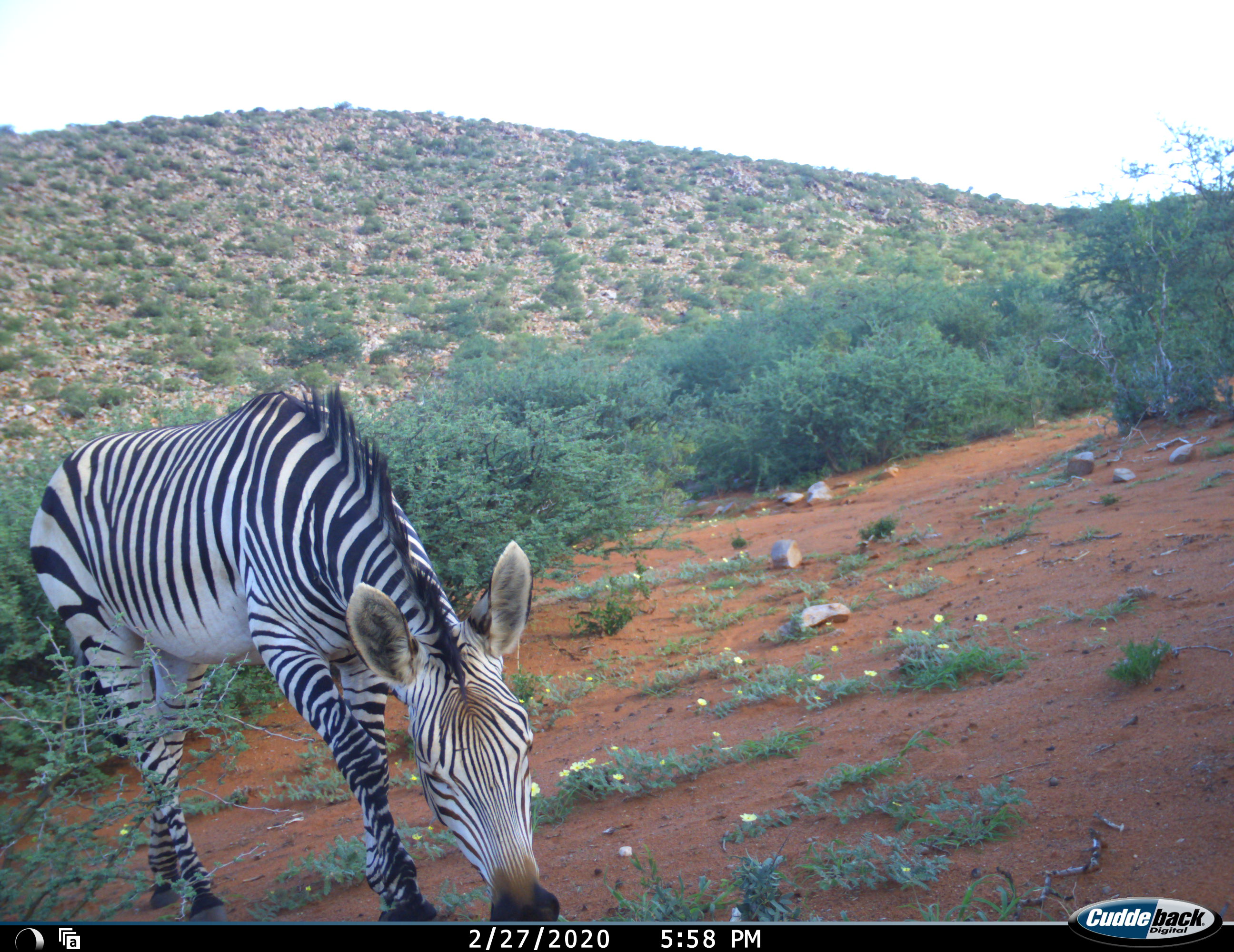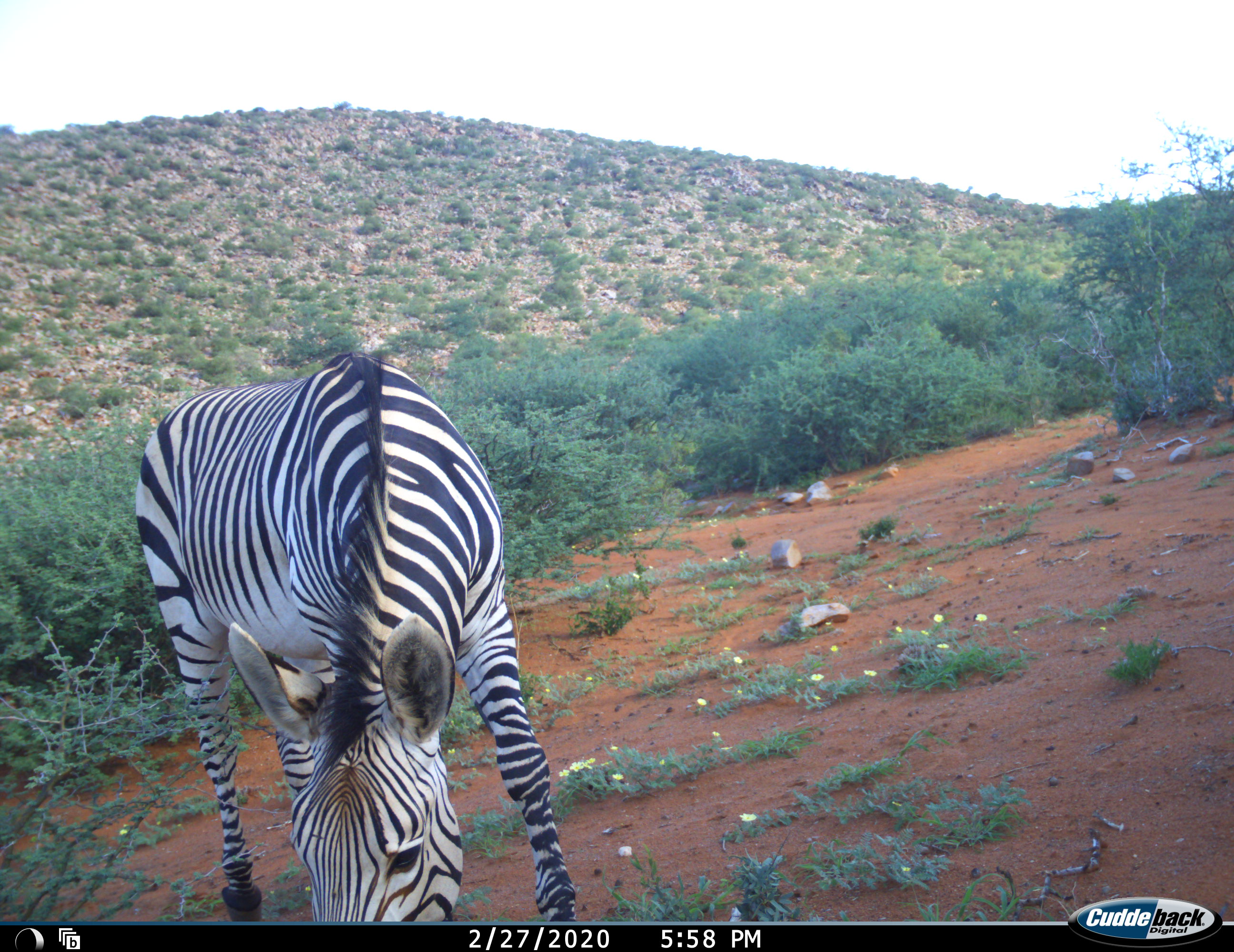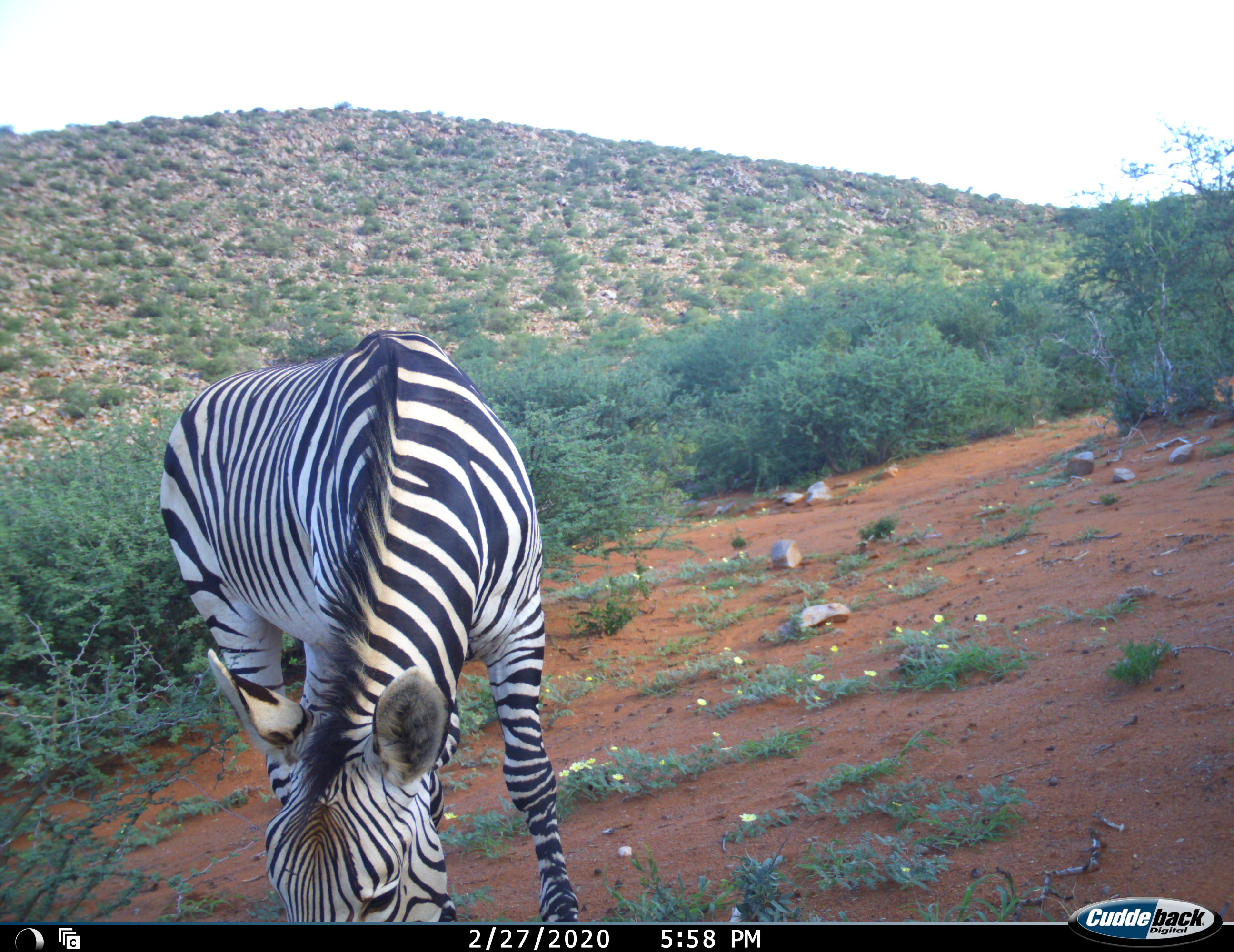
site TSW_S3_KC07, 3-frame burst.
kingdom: Animalia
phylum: Chordata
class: Mammalia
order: Perissodactyla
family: Equidae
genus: Equus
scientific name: Equus zebra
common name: mountain zebra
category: zebramountain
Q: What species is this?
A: Zebramountain (mountain zebra) (Equus zebra).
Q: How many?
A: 1.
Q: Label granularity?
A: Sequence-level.